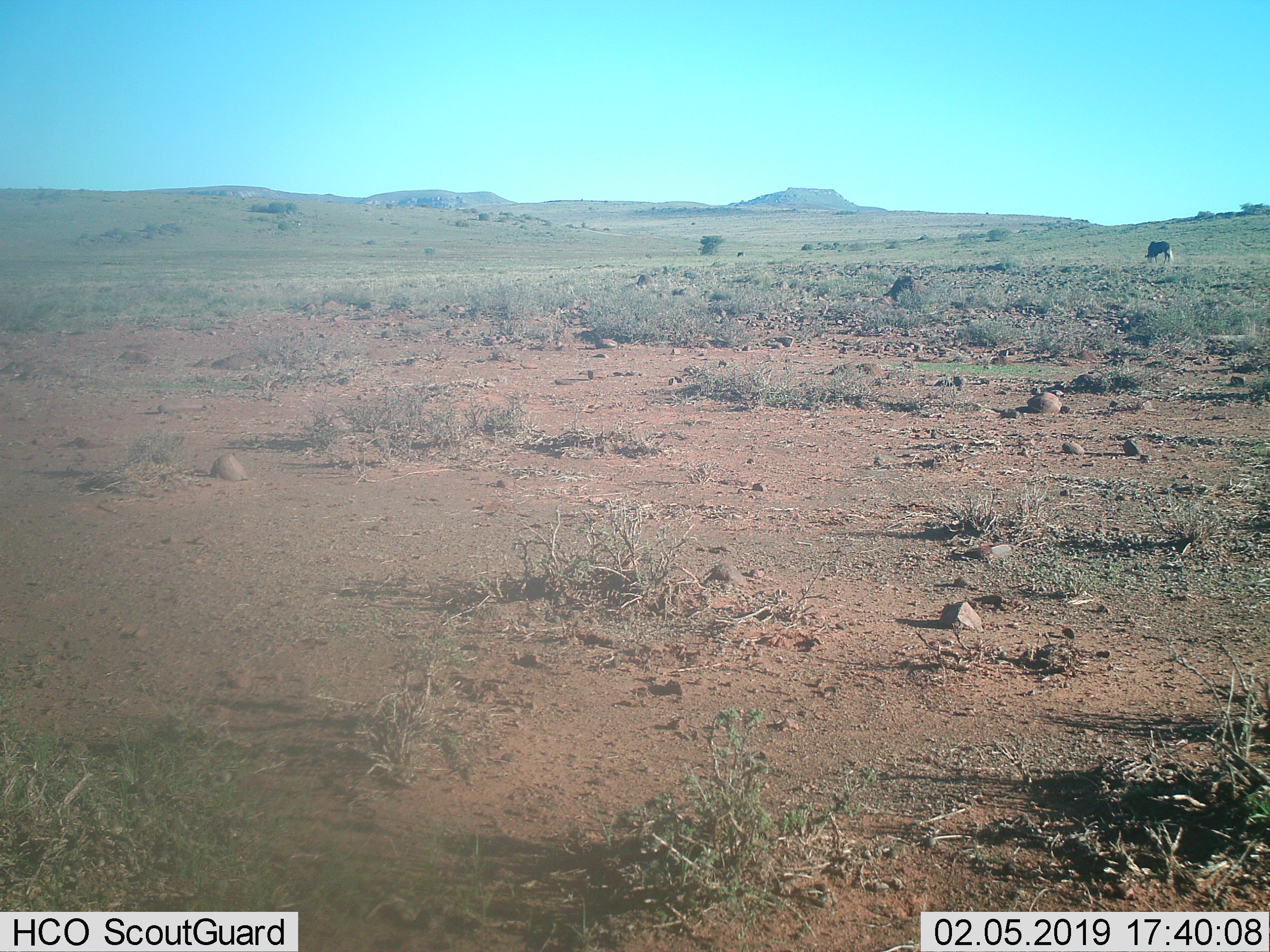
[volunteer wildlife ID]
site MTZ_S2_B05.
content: unidentified animal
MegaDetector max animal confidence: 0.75